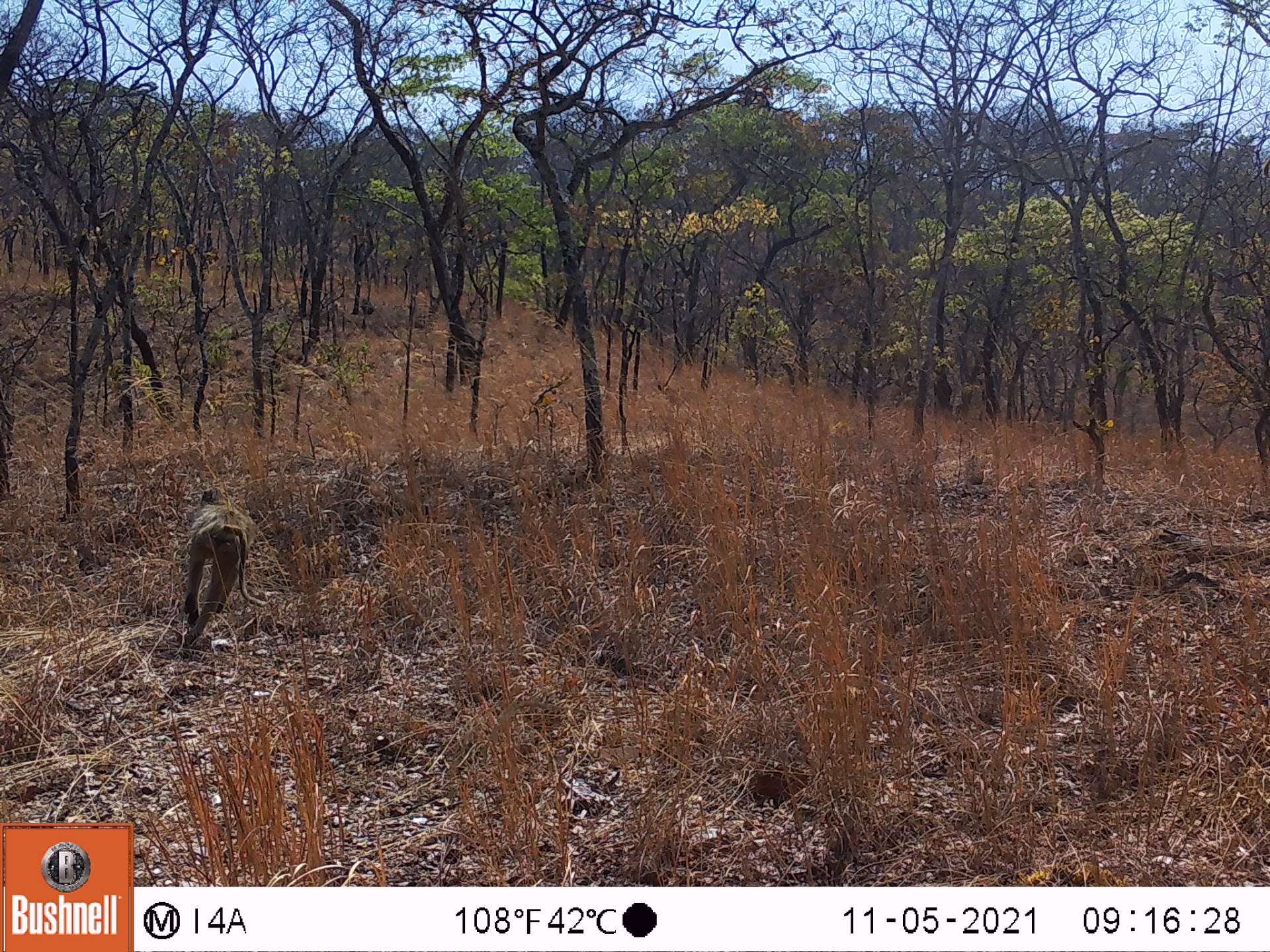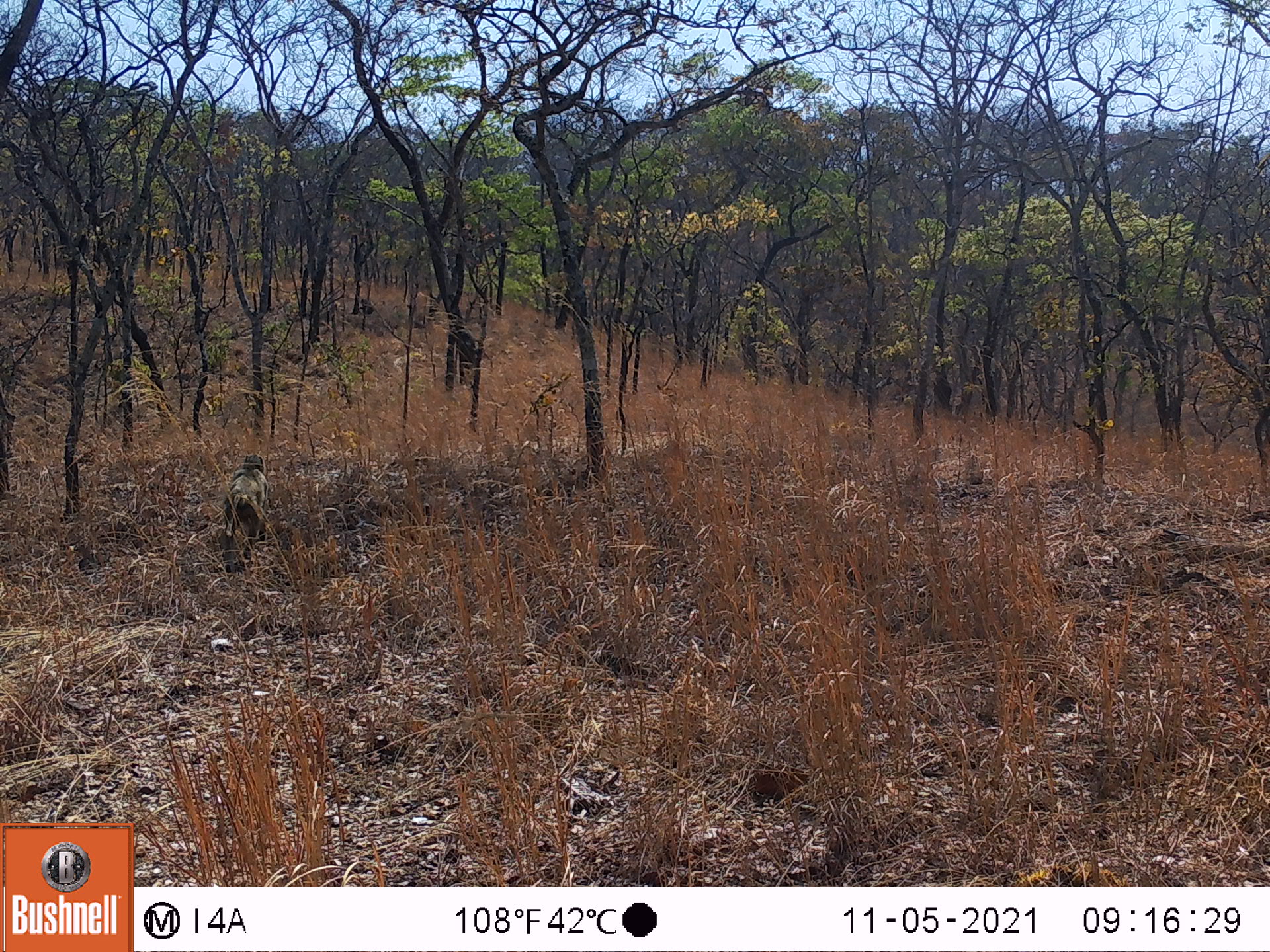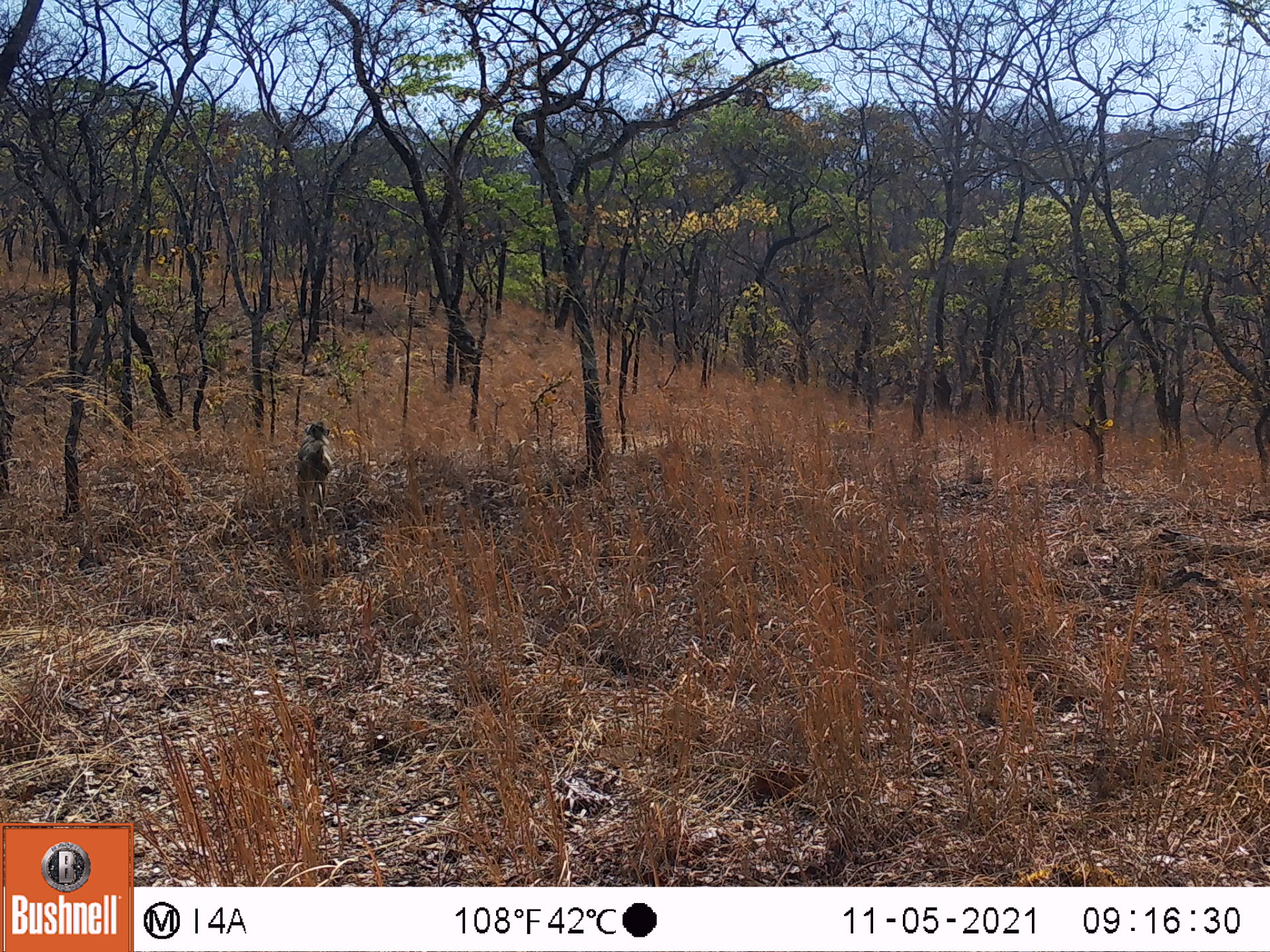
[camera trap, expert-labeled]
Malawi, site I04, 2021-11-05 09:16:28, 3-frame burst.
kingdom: Animalia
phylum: Chordata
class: Mammalia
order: Primates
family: Cercopithecidae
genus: Papio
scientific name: Papio cynocephalus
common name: yellow baboon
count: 1